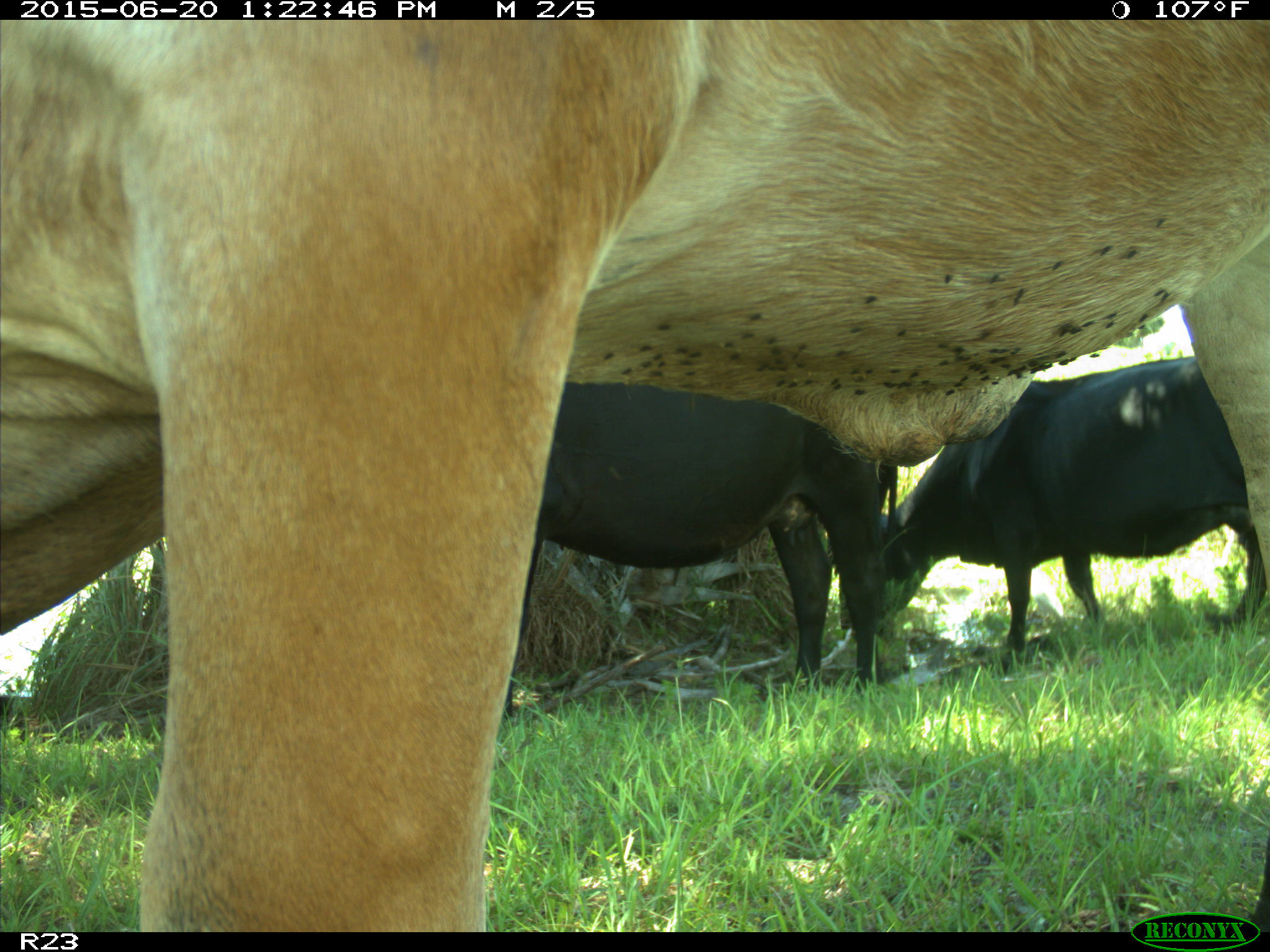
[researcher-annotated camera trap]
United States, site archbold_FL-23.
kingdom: Animalia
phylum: Chordata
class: Mammalia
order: Artiodactyla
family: Bovidae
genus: Bos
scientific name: Bos taurus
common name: domestic cow